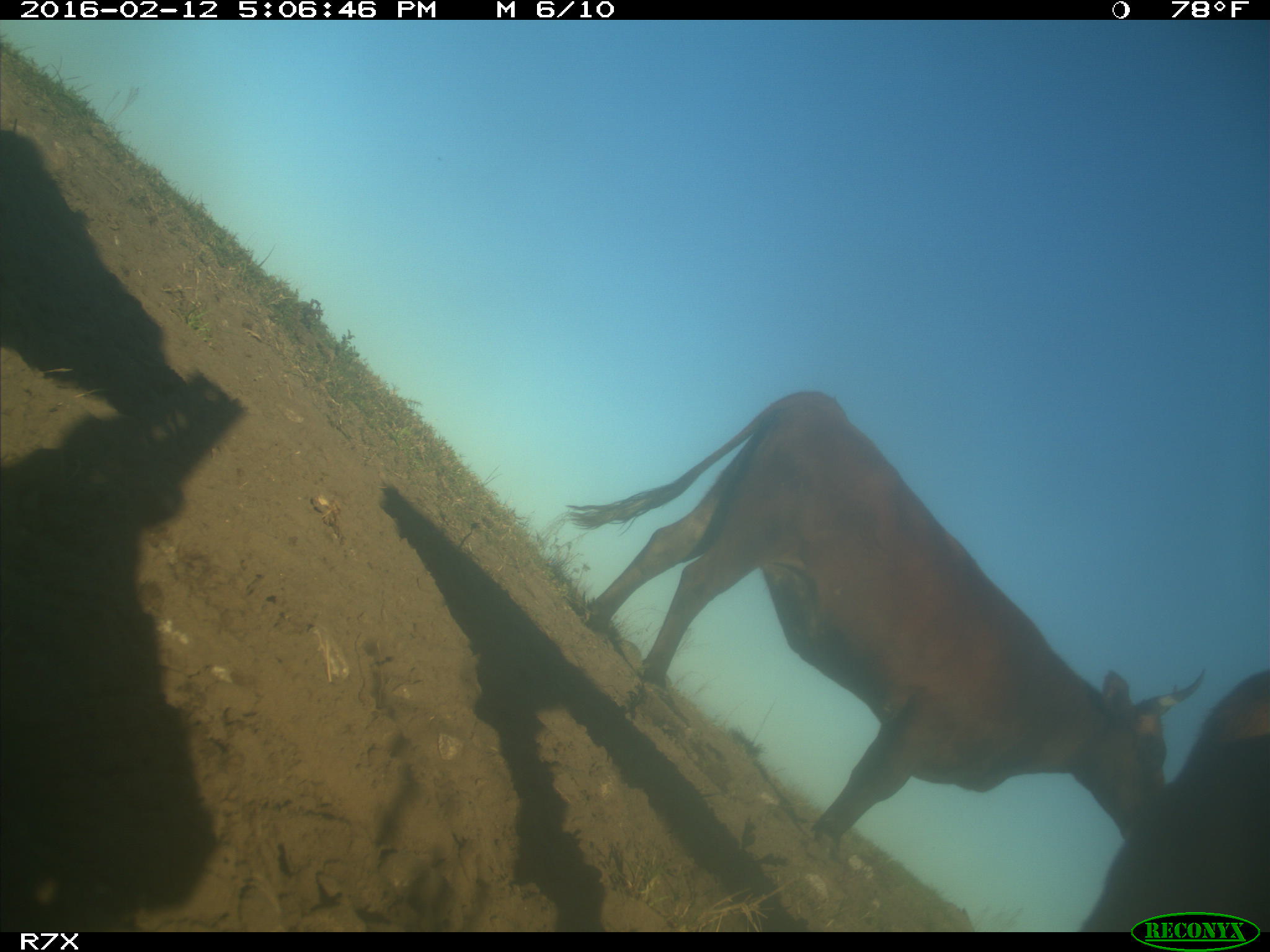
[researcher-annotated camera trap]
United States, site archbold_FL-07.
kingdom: Animalia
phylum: Chordata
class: Mammalia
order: Artiodactyla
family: Bovidae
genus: Bos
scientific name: Bos taurus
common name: domestic cow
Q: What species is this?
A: Bos taurus (domestic cow).